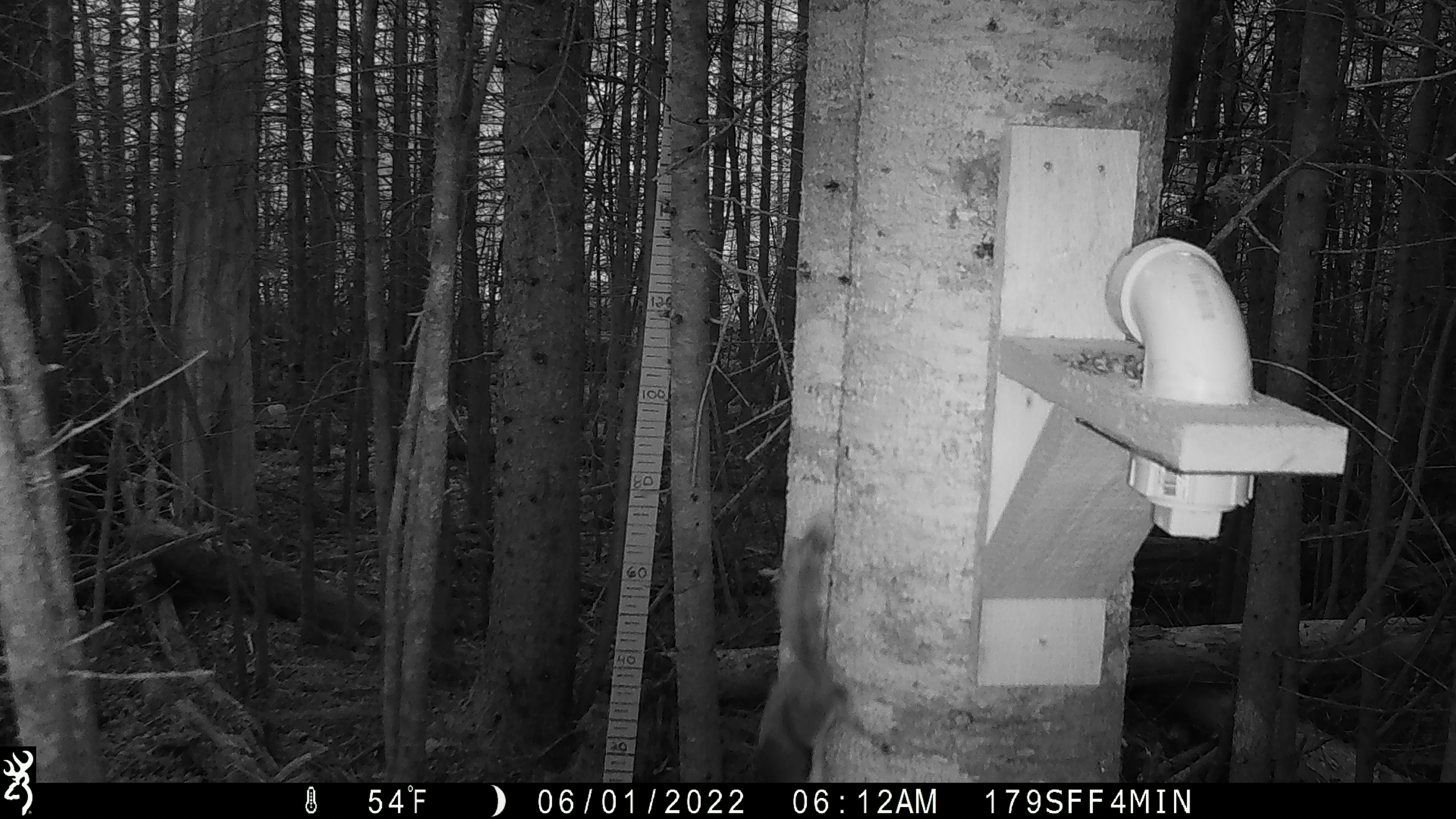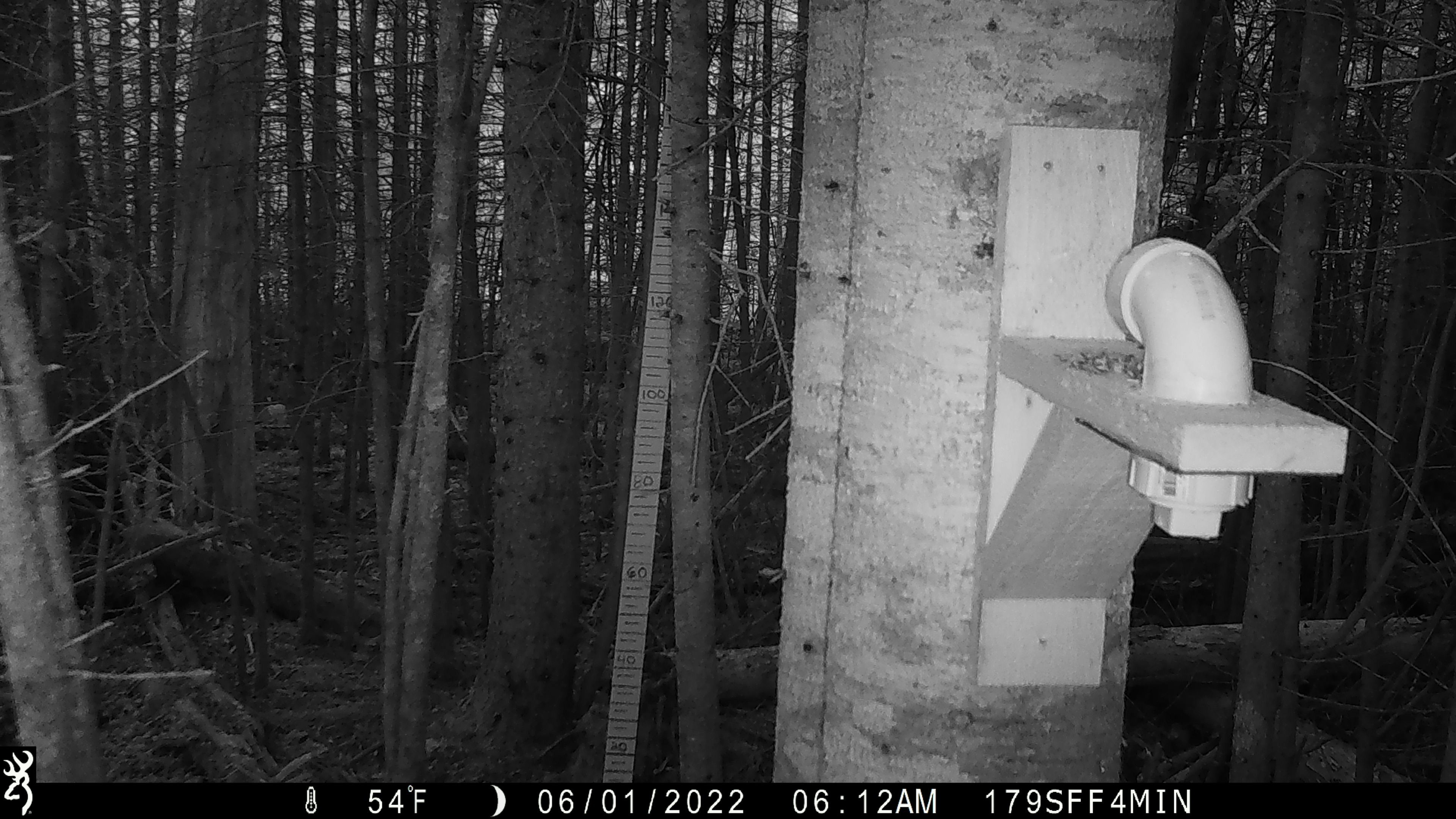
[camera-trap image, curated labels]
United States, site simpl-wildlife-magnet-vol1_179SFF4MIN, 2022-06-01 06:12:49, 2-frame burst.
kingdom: Animalia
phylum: Chordata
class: Mammalia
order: Rodentia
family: Sciuridae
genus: Tamiasciurus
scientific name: Tamiasciurus hudsonicus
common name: red squirrel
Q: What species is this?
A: Red squirrel (Tamiasciurus hudsonicus).